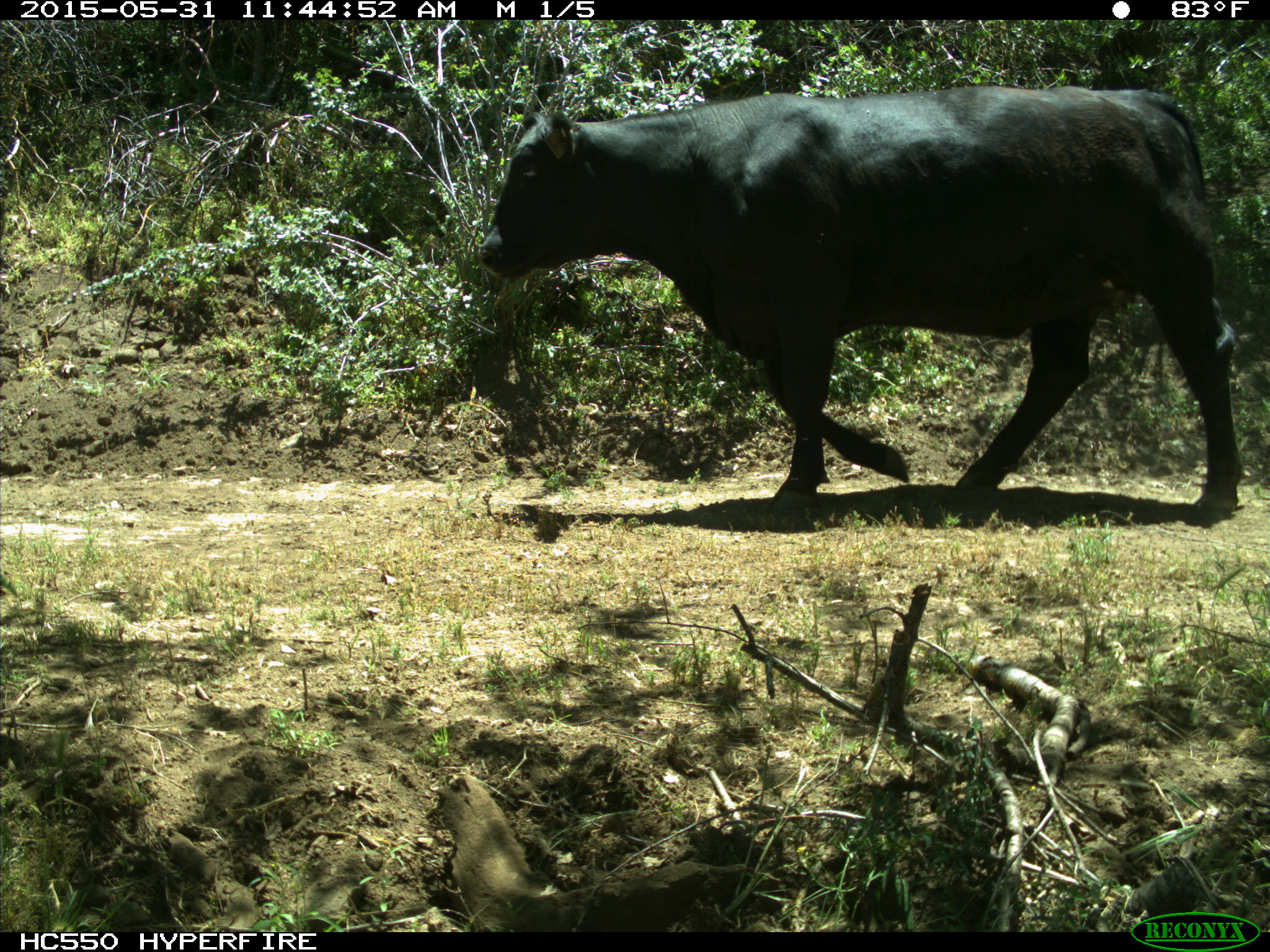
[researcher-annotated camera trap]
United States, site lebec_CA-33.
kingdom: Animalia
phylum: Chordata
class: Mammalia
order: Artiodactyla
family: Bovidae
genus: Bos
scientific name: Bos taurus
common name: domestic cow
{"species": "Bos taurus (domestic cow)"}